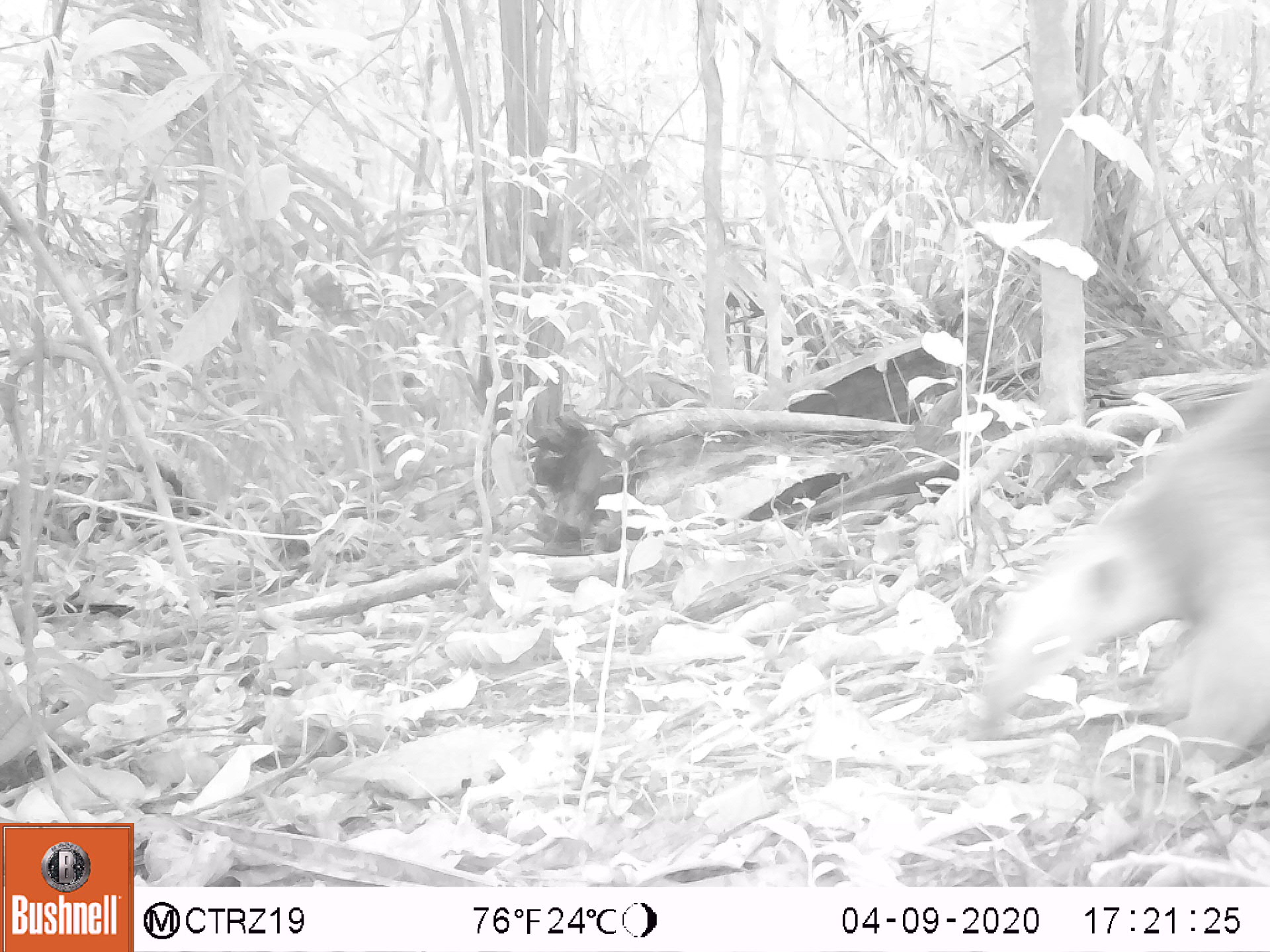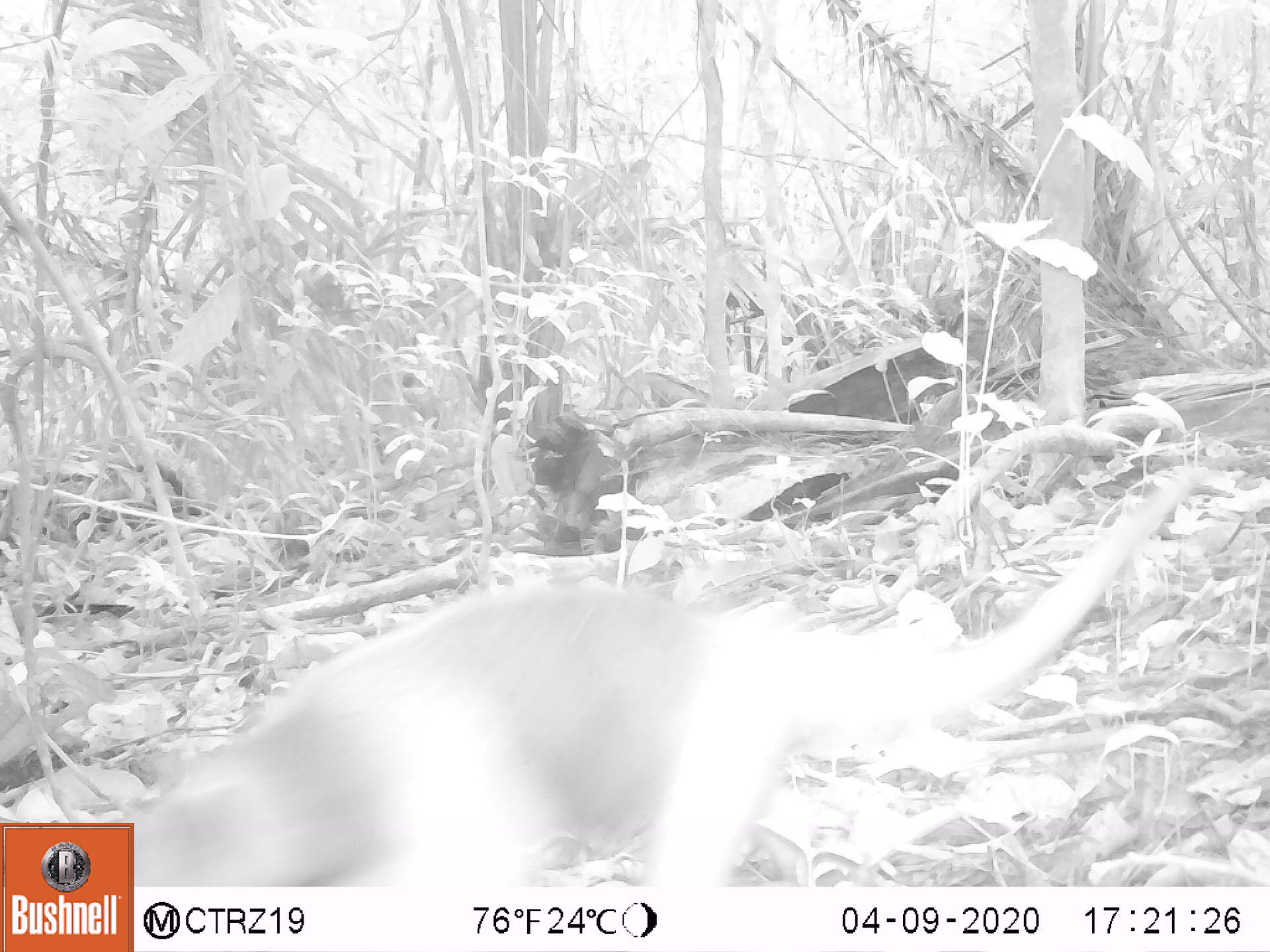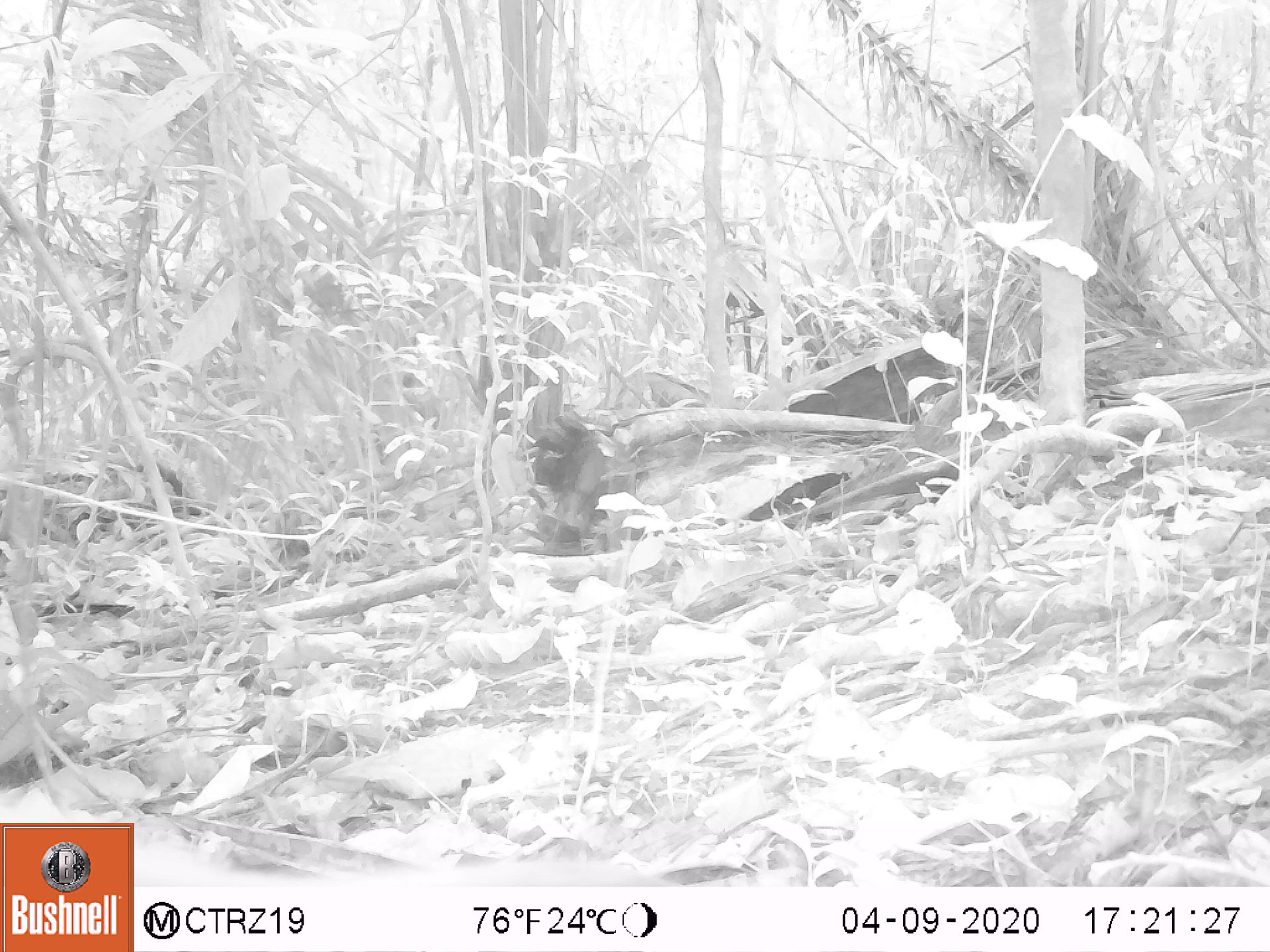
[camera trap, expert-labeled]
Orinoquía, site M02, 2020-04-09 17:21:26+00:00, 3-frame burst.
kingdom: Animalia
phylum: Chordata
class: Mammalia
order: Pilosa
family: Myrmecophagidae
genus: Tamandua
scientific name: Tamandua tetradactyla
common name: southern tamandua